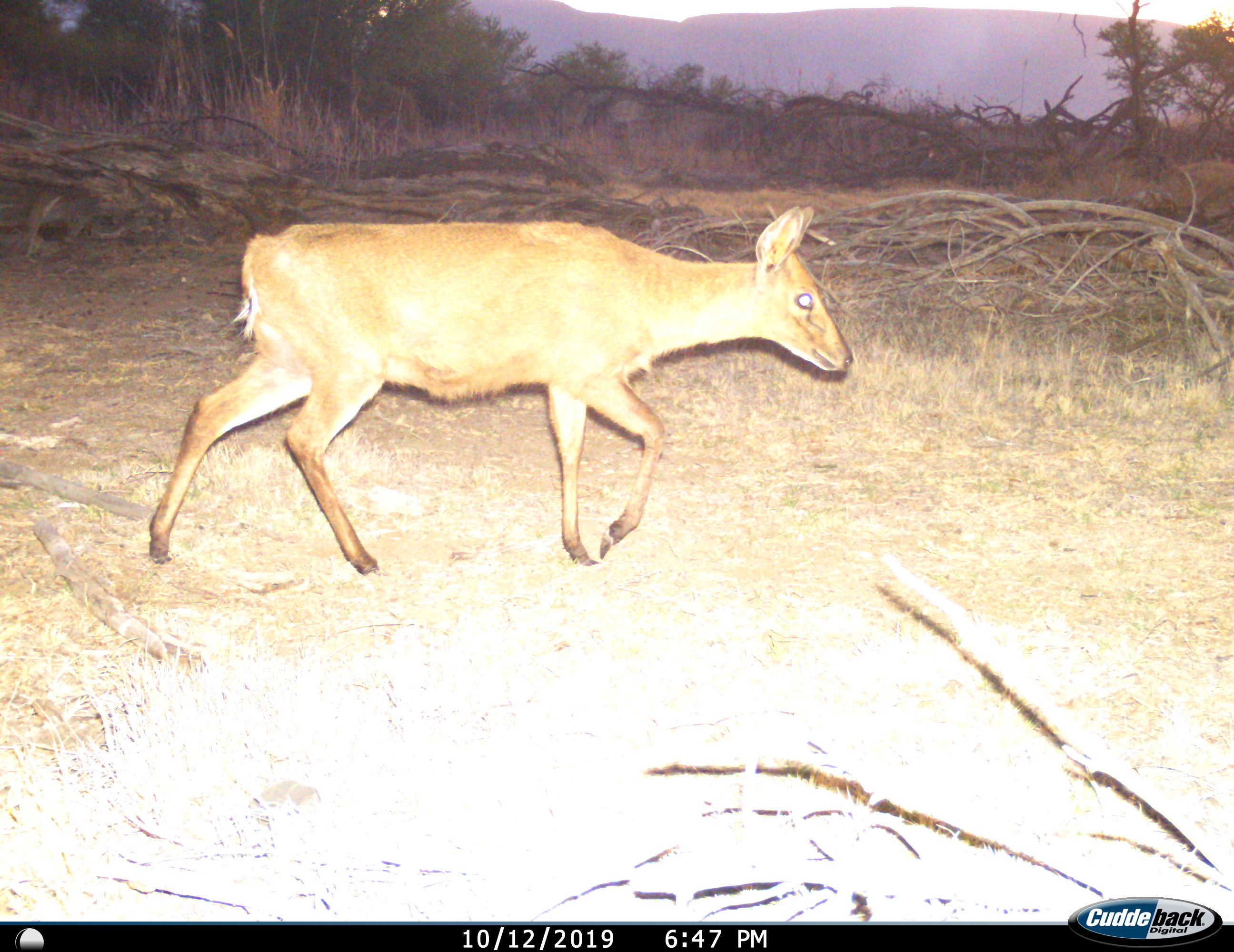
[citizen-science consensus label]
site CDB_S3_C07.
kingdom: Animalia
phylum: Chordata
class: Mammalia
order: Artiodactyla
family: Bovidae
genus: Sylvicapra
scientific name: Sylvicapra grimmia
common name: common duiker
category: duikercommongrey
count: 1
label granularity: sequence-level